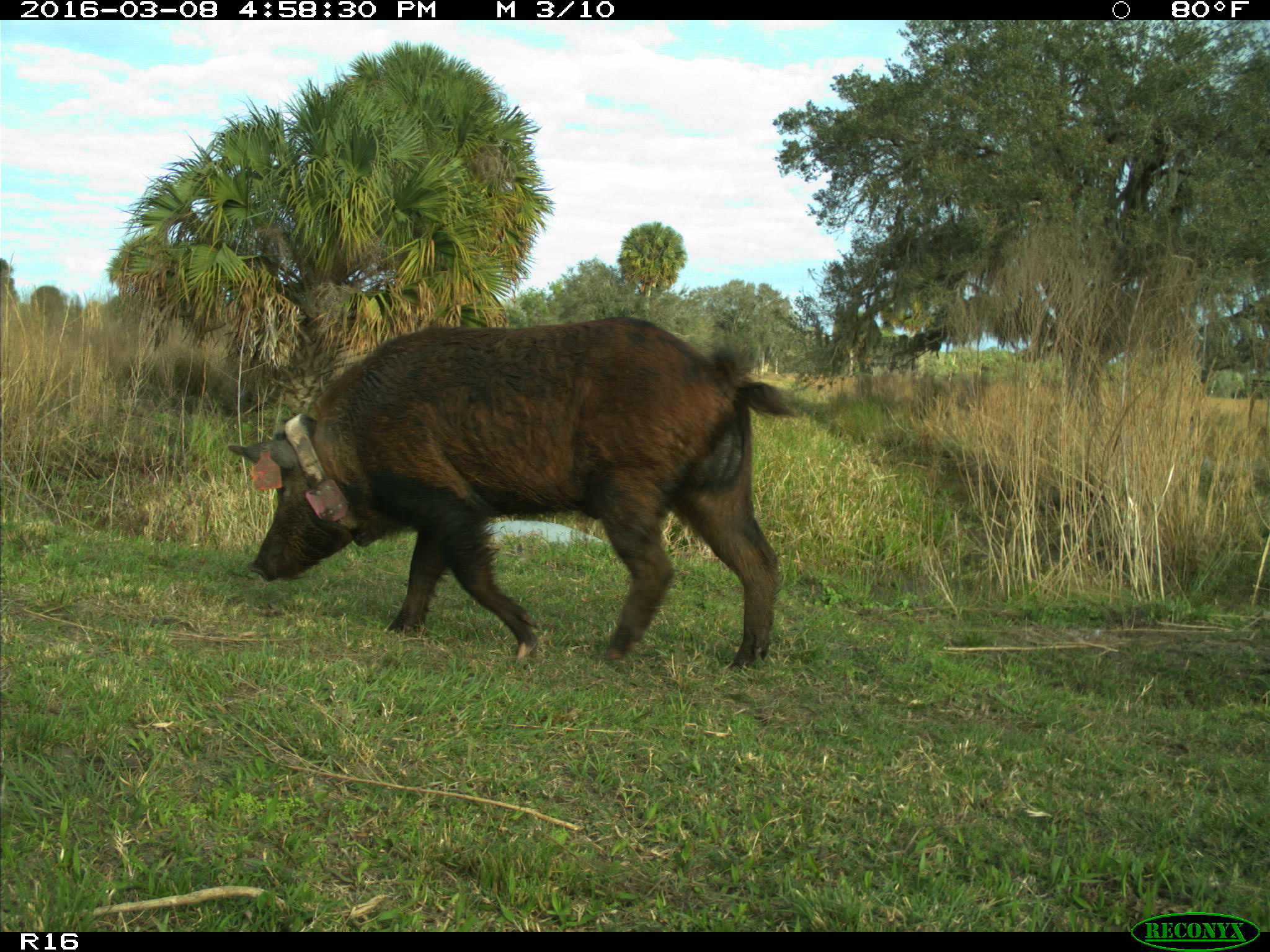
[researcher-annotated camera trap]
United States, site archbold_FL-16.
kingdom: Animalia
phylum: Chordata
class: Mammalia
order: Artiodactyla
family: Suidae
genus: Sus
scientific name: Sus scrofa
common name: wild boar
Sus scrofa (wild boar).